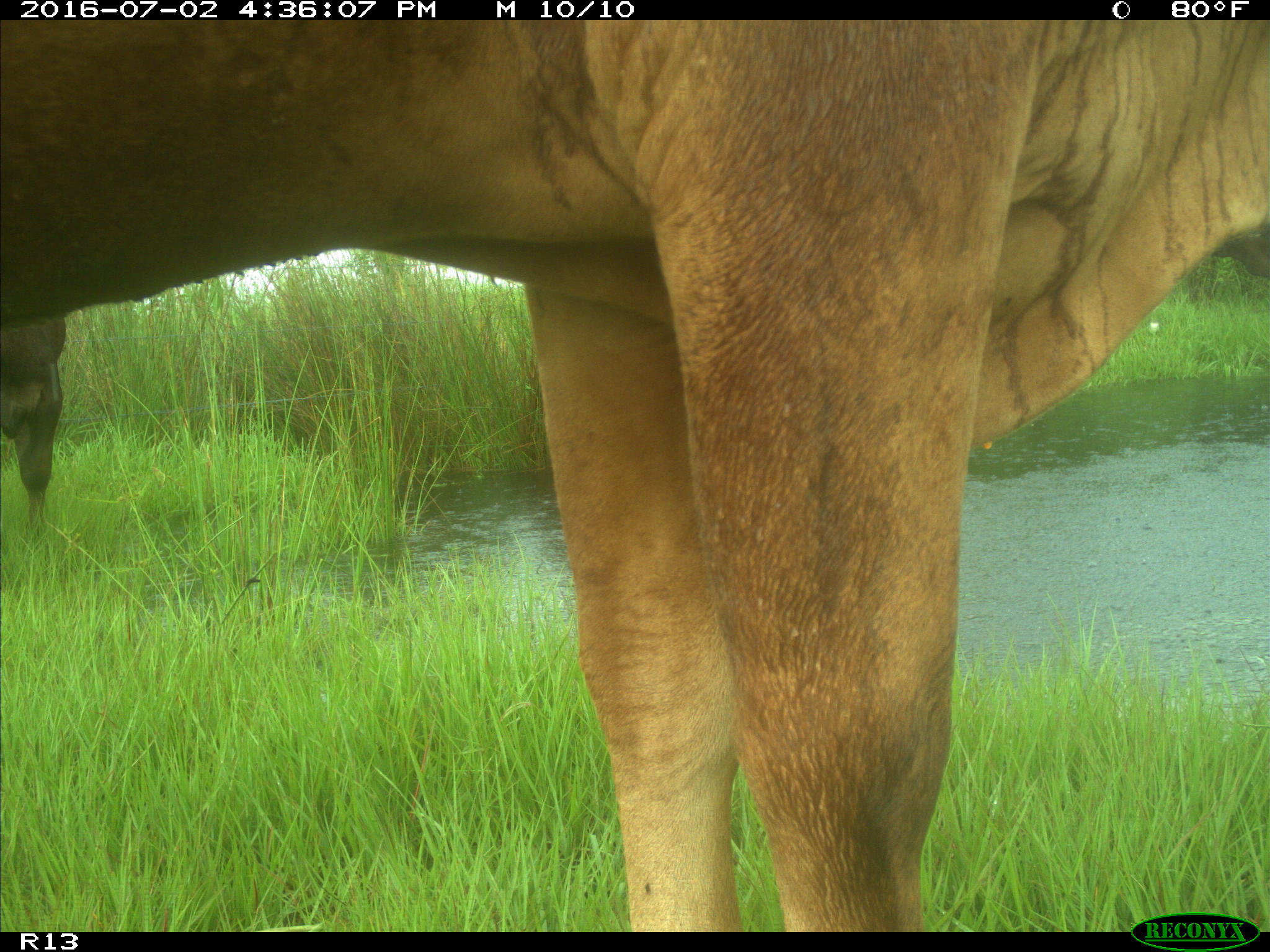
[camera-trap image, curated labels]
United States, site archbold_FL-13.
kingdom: Animalia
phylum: Chordata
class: Mammalia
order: Artiodactyla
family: Bovidae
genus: Bos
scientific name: Bos taurus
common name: domestic cow